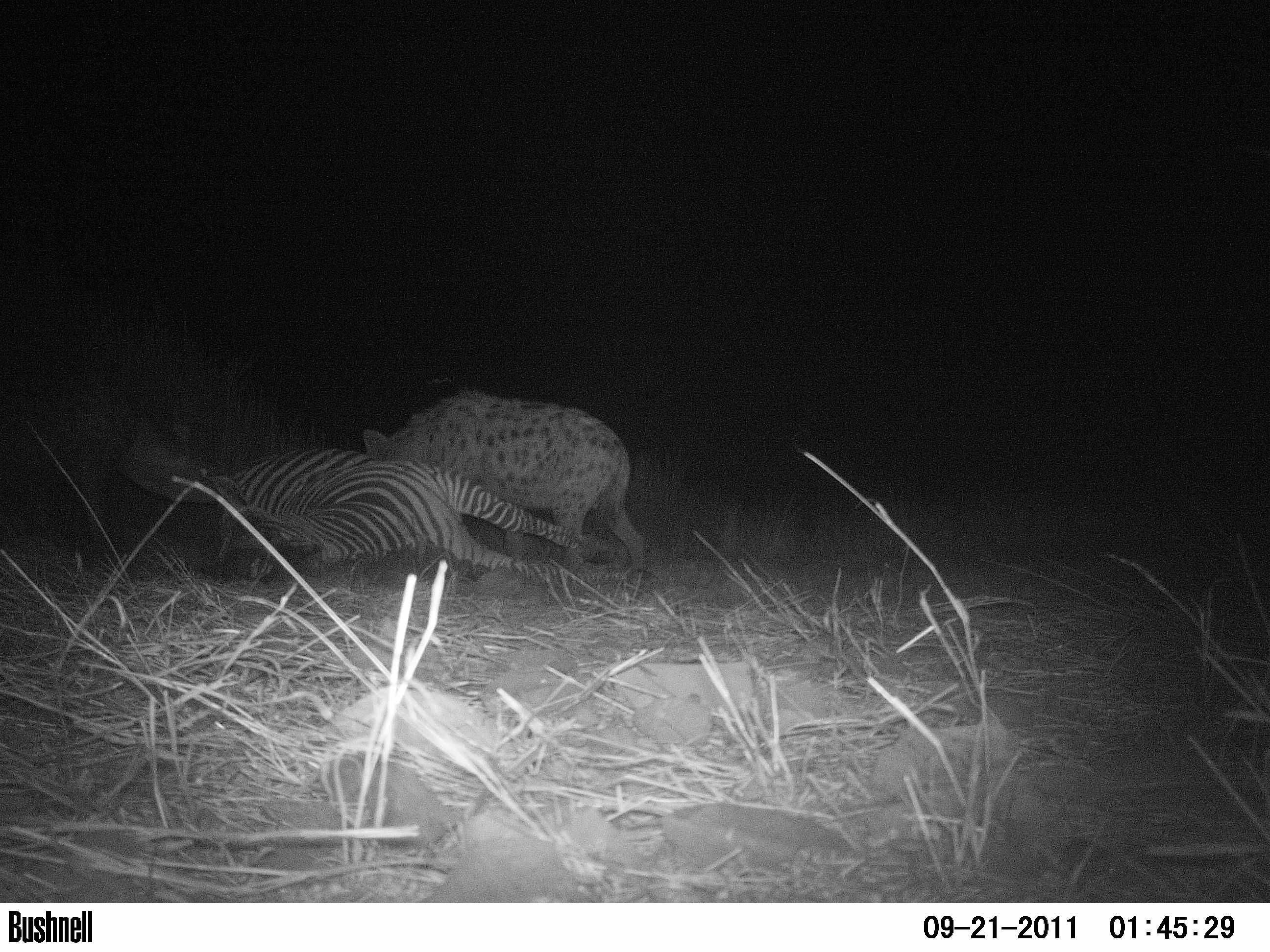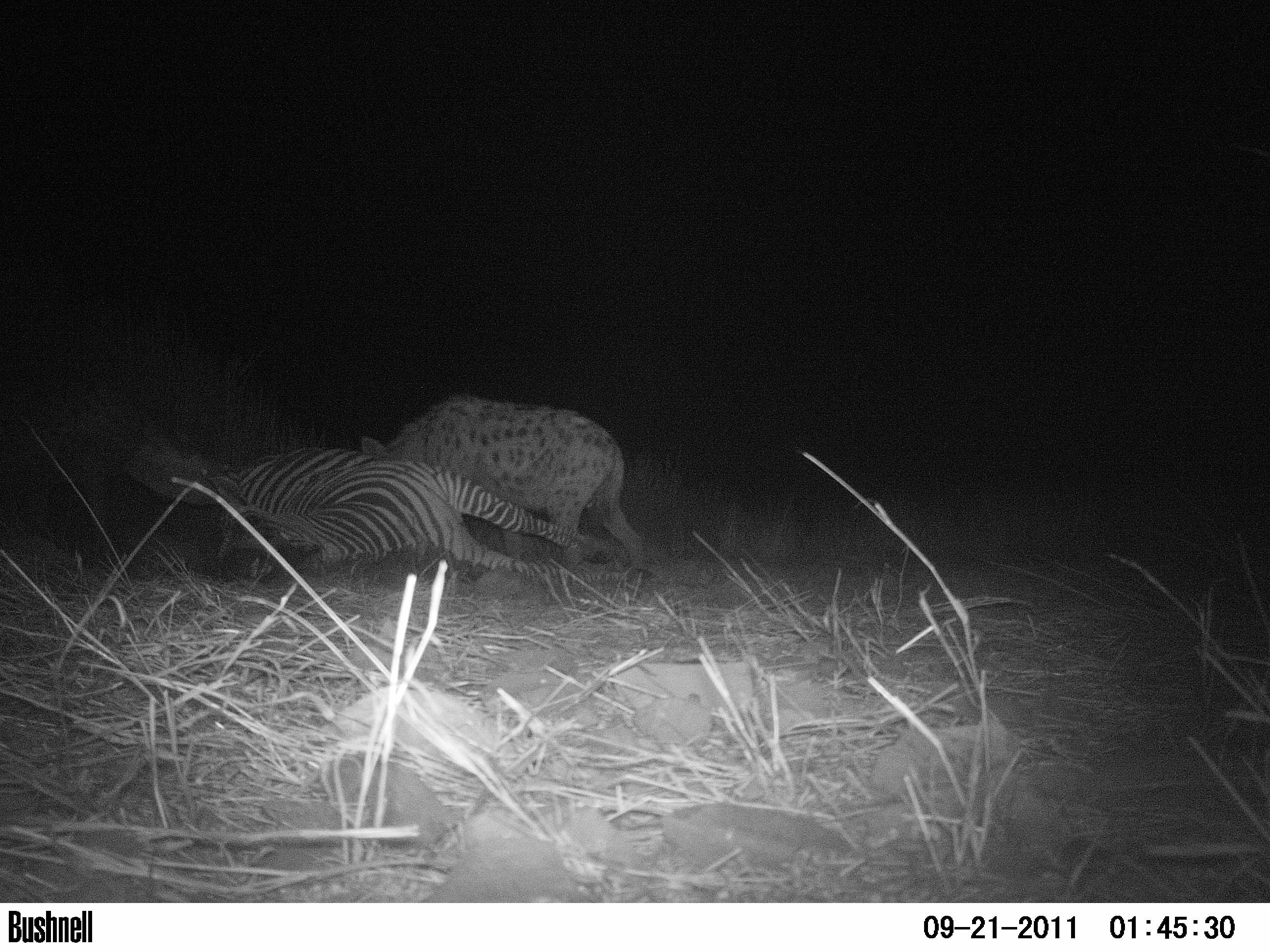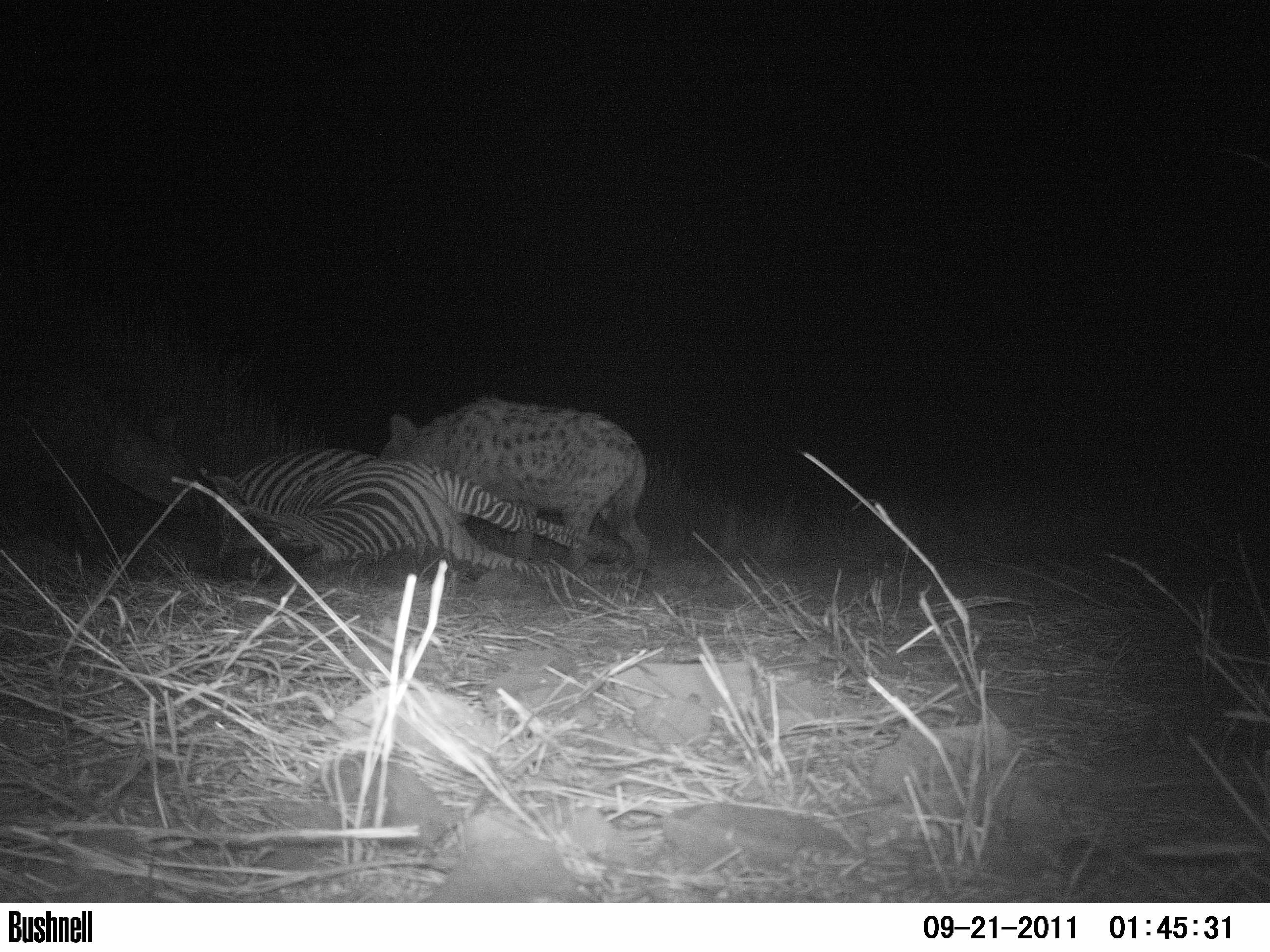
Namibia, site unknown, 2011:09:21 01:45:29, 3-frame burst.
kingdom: Animalia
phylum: Chordata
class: Mammalia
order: Carnivora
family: Hyaenidae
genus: Crocuta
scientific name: Crocuta crocuta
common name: spotted hyena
Crocuta crocuta (spotted hyena).